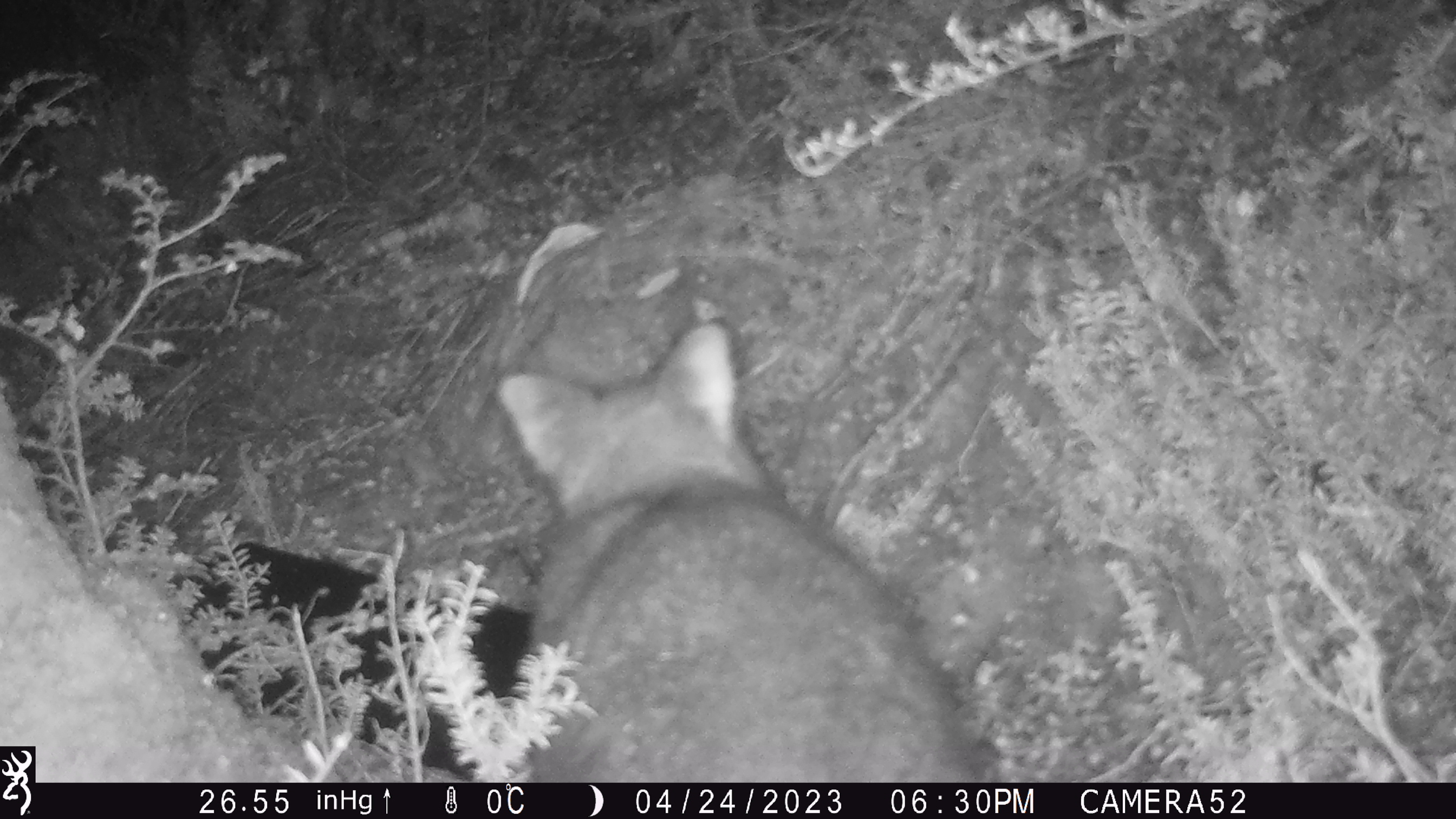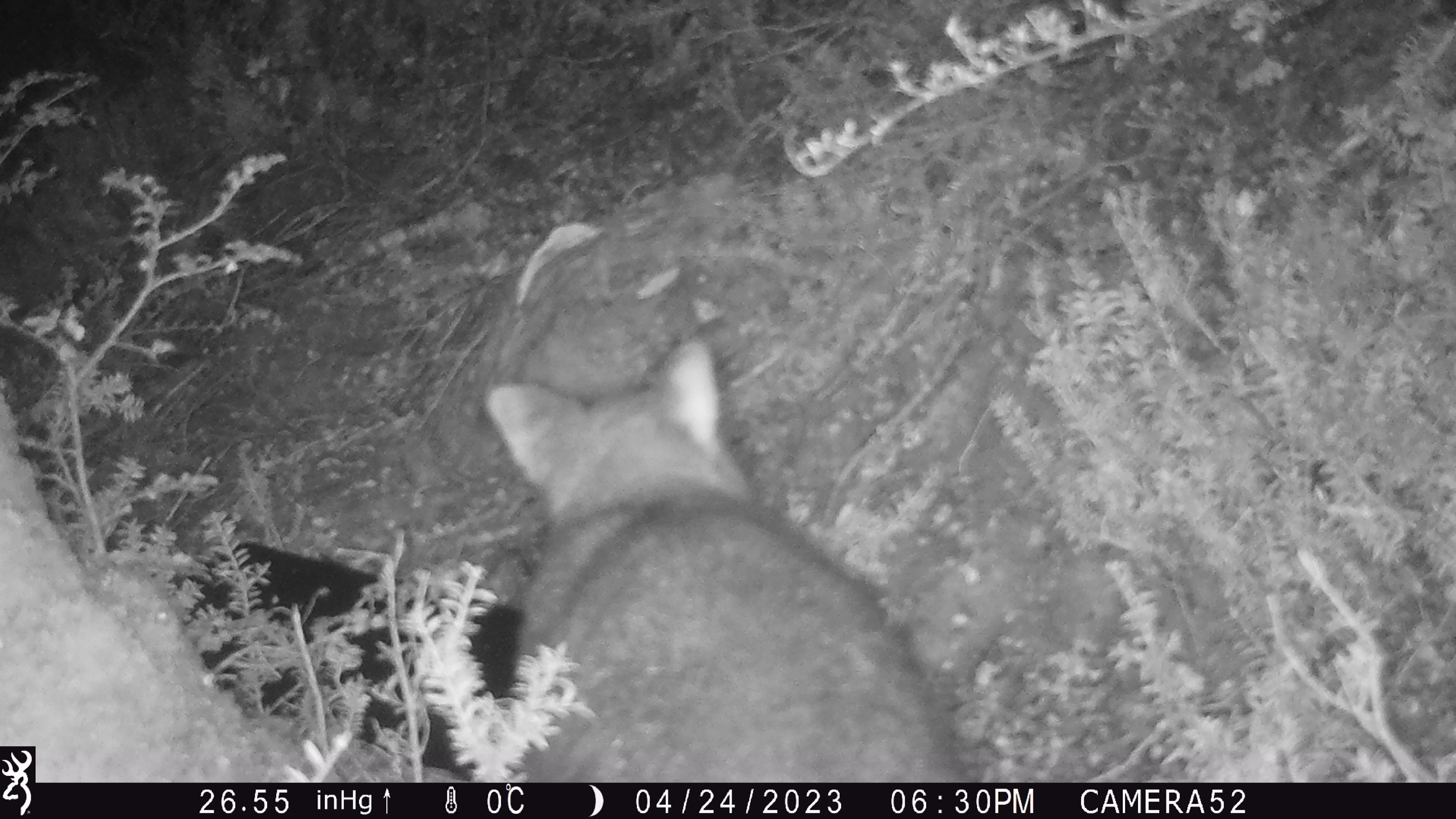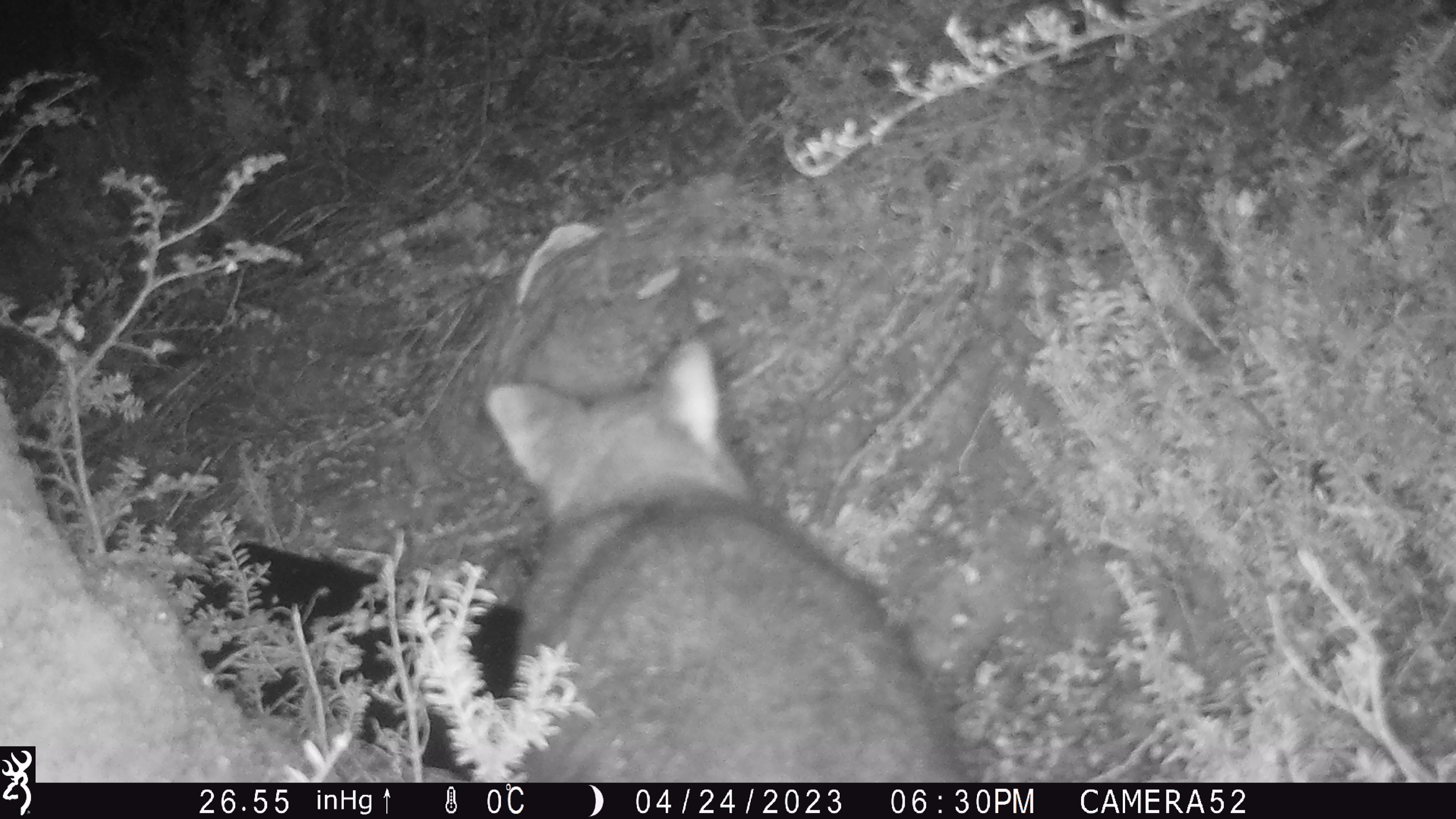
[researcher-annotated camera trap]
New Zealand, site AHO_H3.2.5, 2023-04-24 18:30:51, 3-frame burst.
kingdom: Animalia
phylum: Chordata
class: Mammalia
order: Carnivora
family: Mustelidae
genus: Mustela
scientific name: Mustela erminea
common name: stoat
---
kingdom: Animalia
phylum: Chordata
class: Mammalia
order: Diprotodontia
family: Phalangeridae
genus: Trichosurus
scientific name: Trichosurus vulpecula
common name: common brushtail possum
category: possum